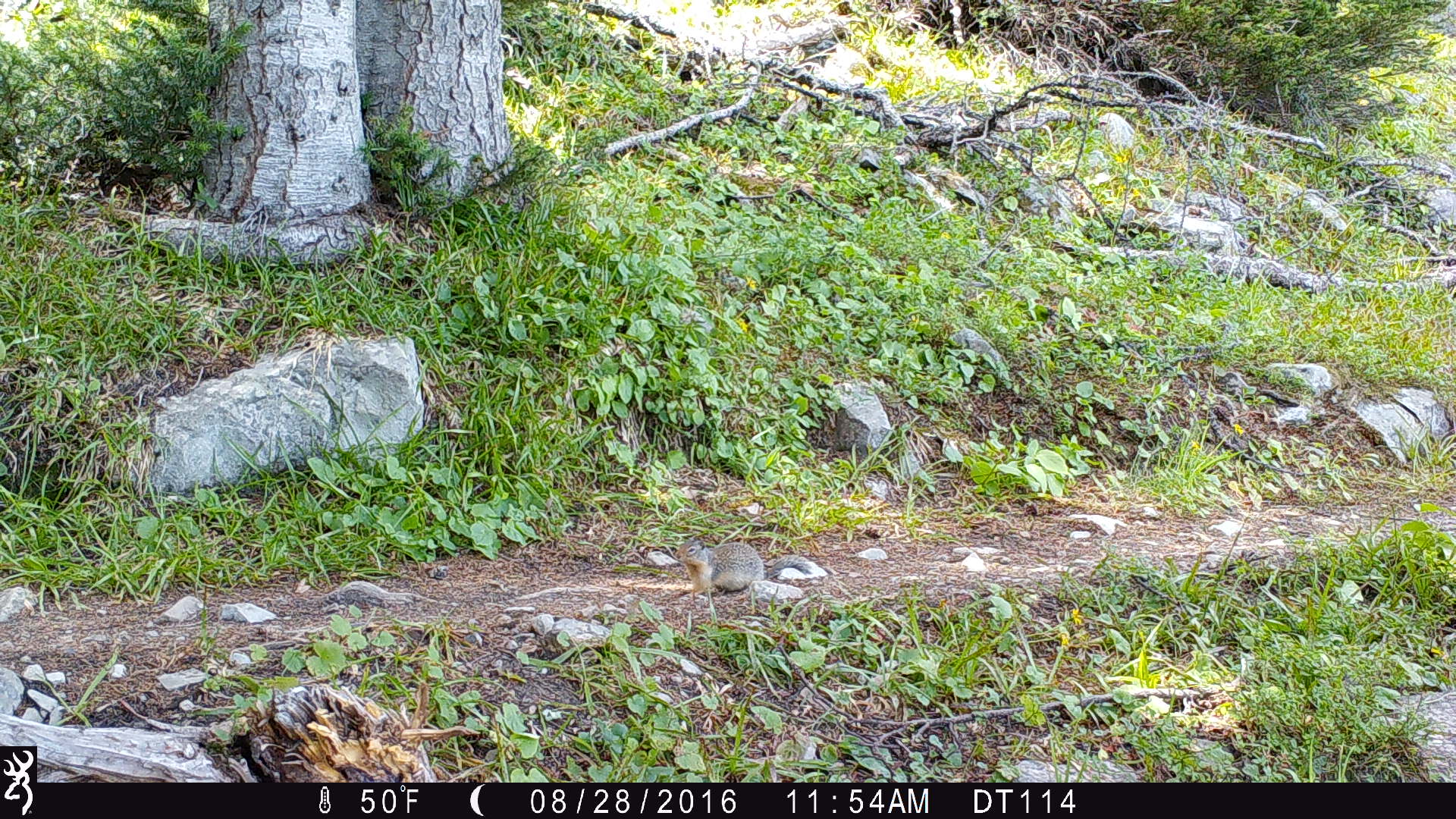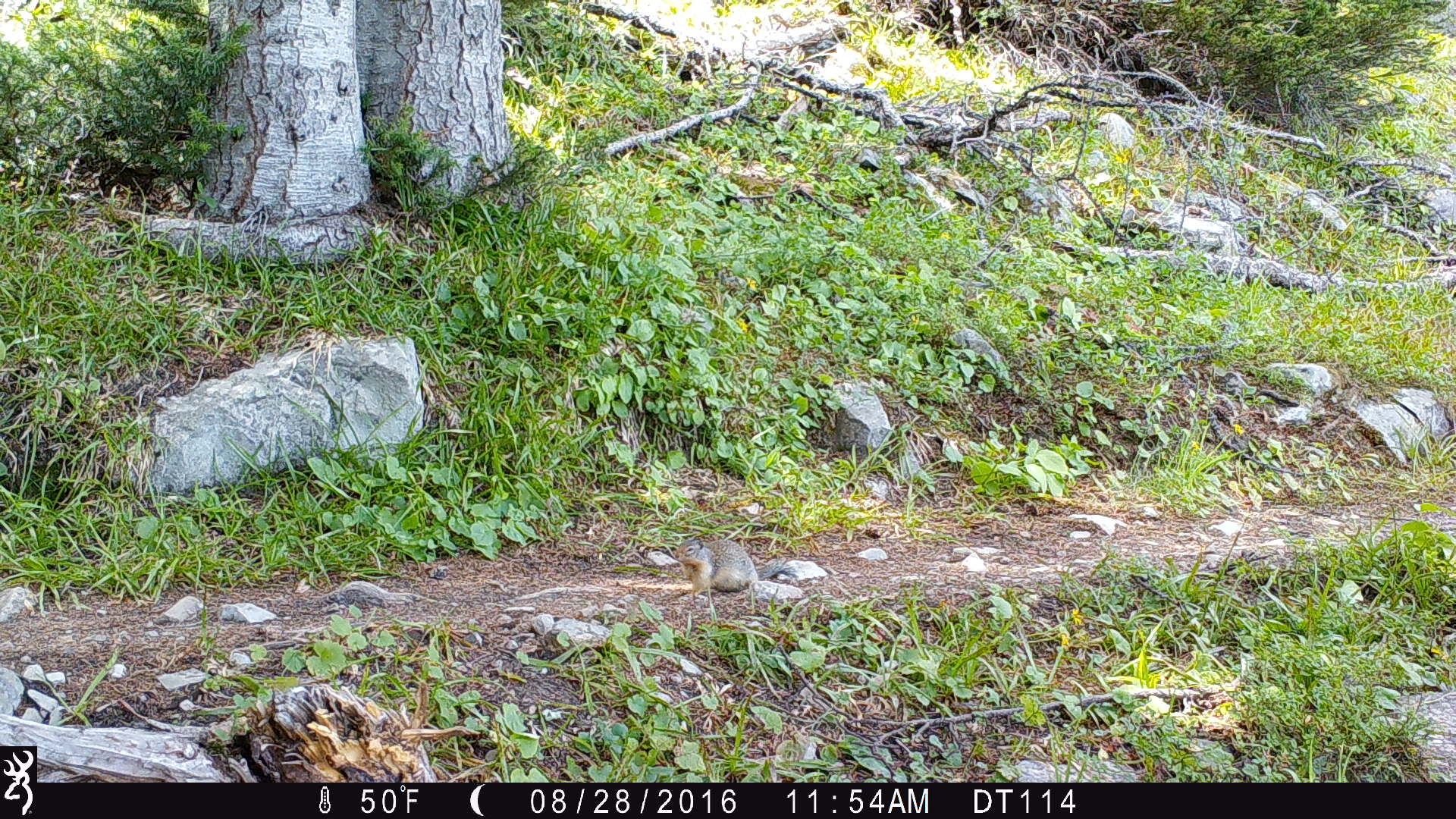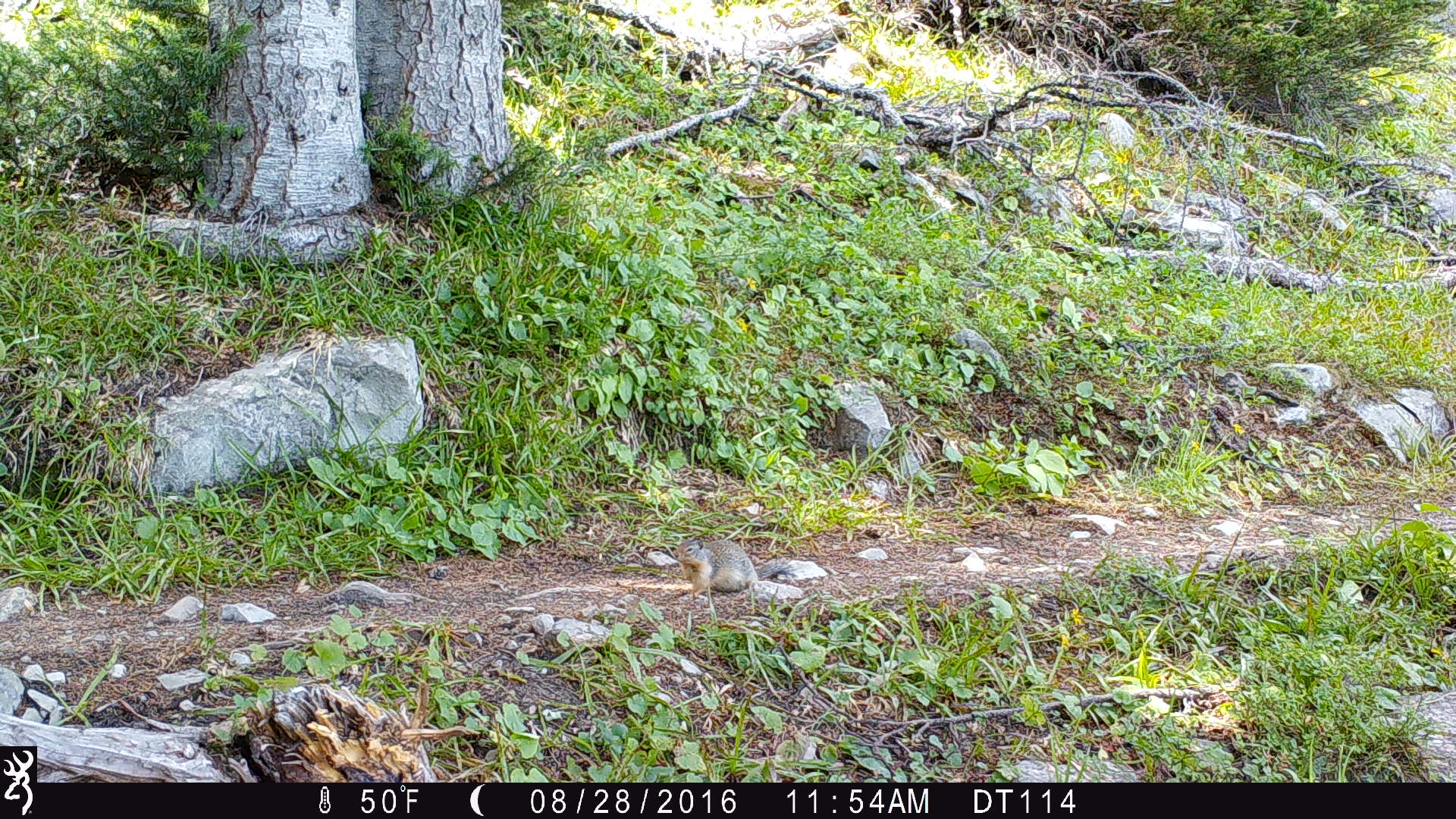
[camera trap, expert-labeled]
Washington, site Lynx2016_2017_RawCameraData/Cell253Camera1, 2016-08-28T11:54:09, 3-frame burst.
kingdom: Animalia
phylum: Chordata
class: Mammalia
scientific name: Mammalia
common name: small mammal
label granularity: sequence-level